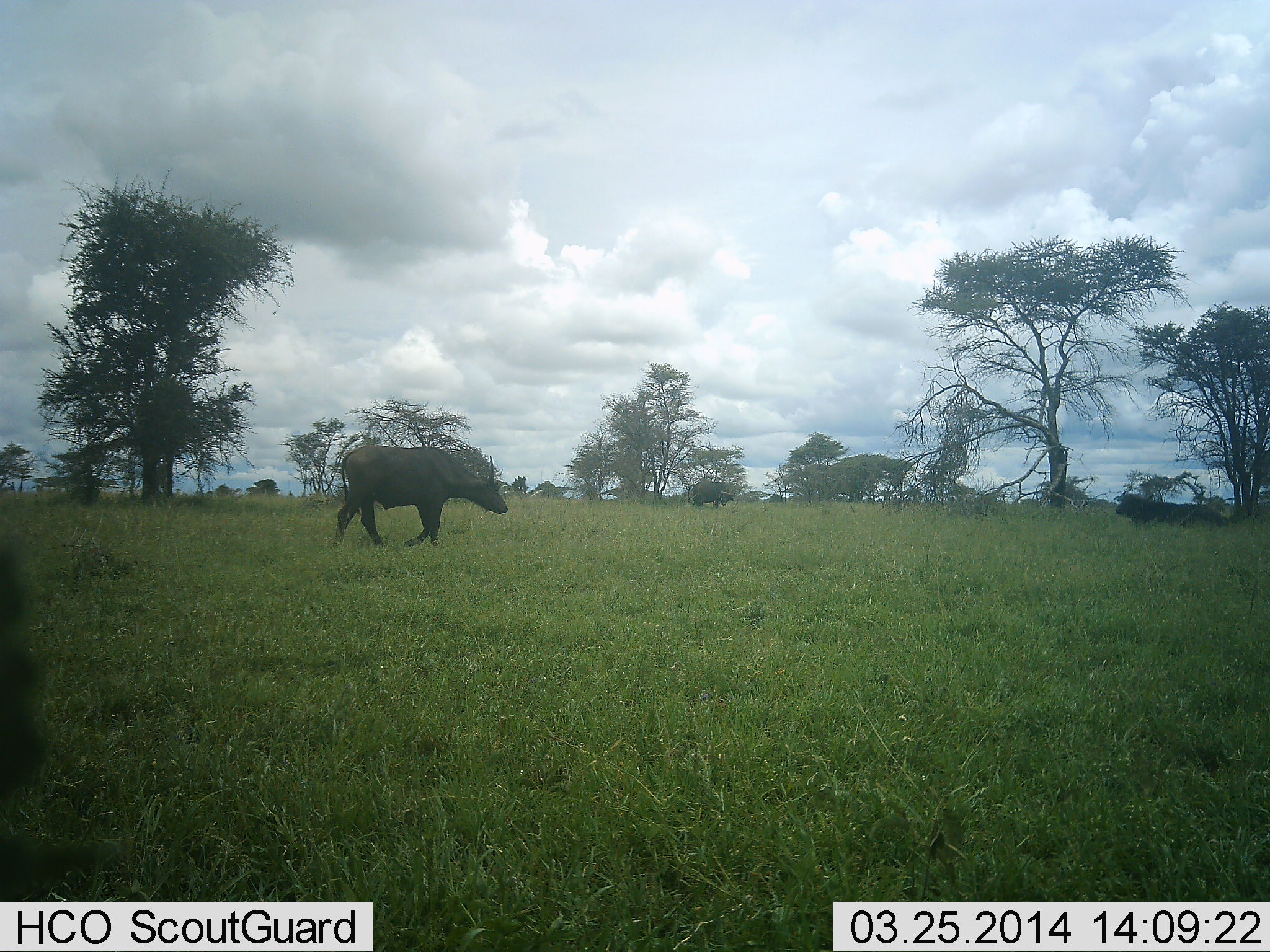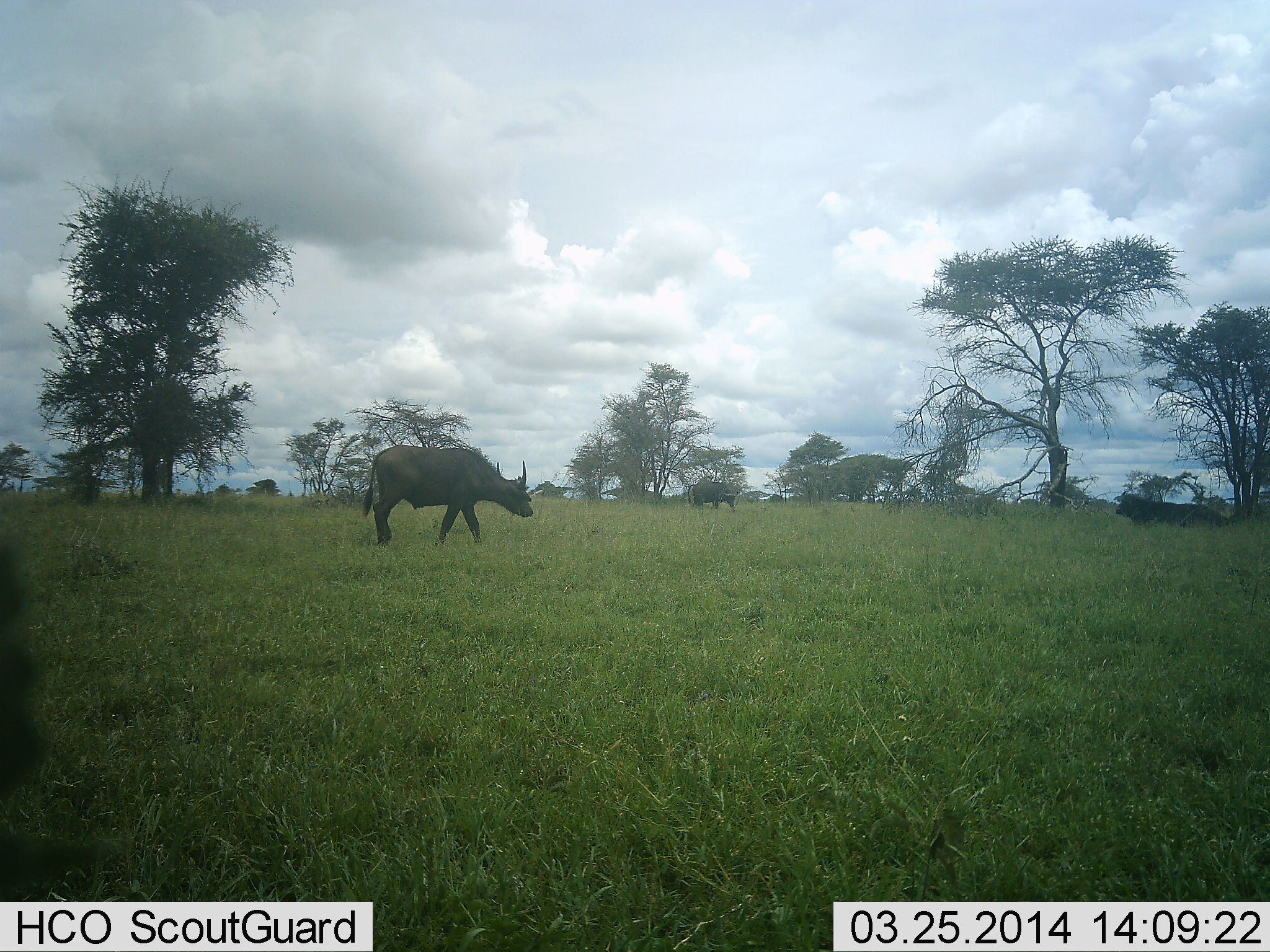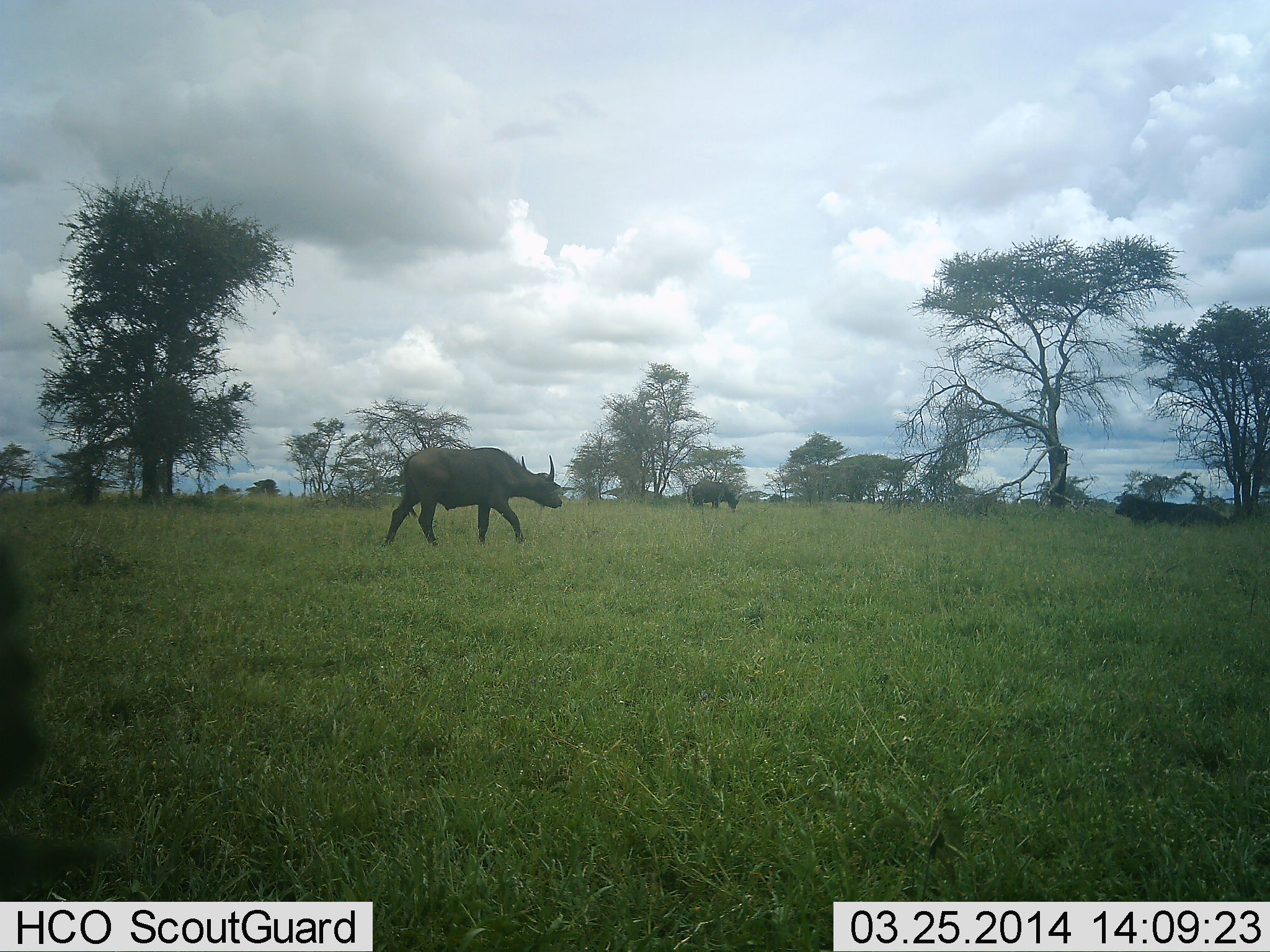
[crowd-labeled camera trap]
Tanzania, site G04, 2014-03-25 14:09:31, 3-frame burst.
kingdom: Animalia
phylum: Chordata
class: Mammalia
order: Artiodactyla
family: Bovidae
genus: Syncerus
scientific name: Syncerus caffer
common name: cape buffalo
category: buffalo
Buffalo (cape buffalo) (Syncerus caffer), count 3. Behavior (volunteer vote fractions): standing 30%, resting 40%, moving 90%, interacting 0%. Young present (vote fraction): 0%. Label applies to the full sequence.